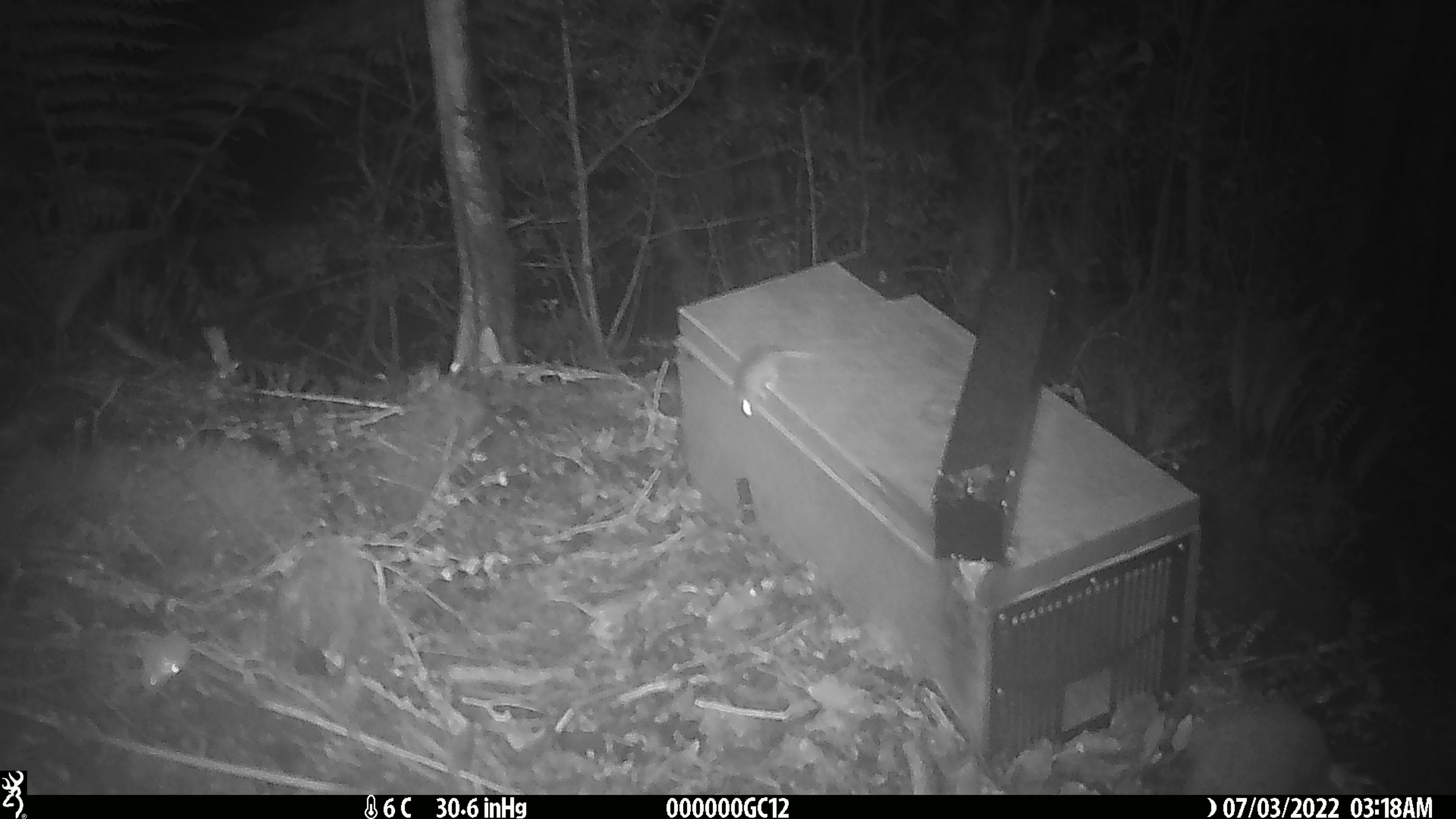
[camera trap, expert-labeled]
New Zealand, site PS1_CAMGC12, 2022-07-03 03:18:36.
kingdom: Animalia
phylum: Chordata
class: Mammalia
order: Rodentia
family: Muridae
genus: Mus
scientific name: Mus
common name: mouse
Mouse (Mus).